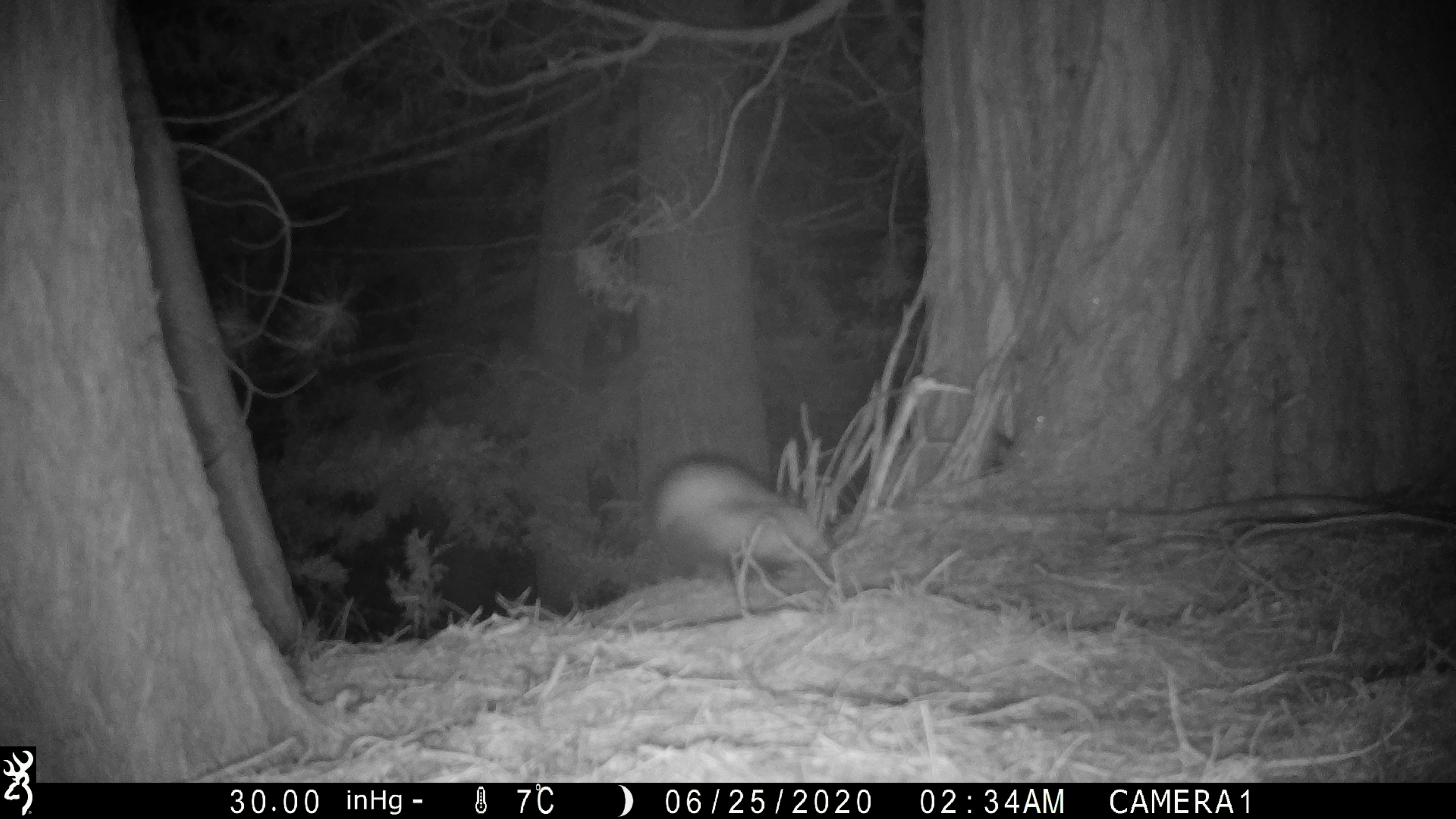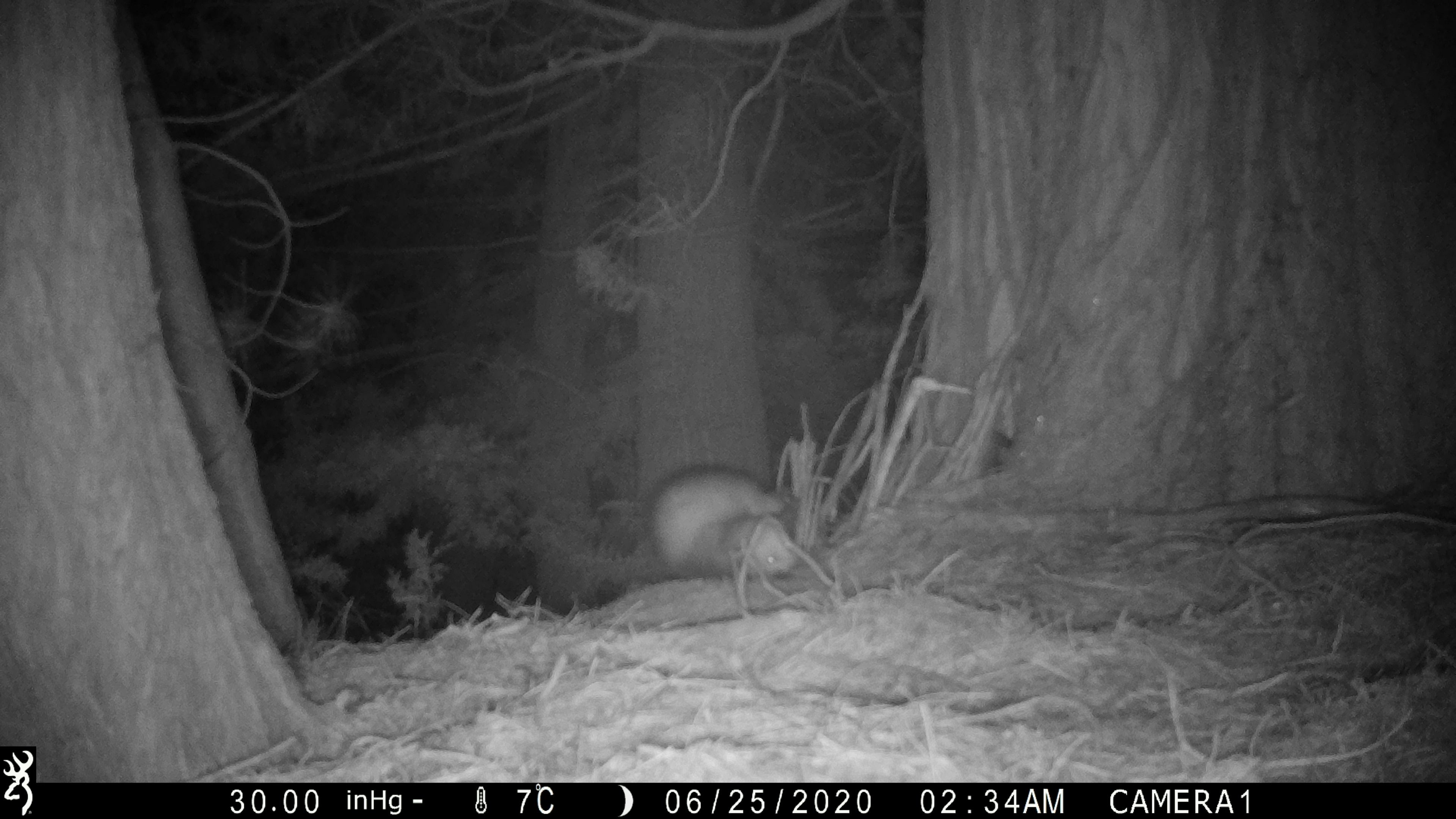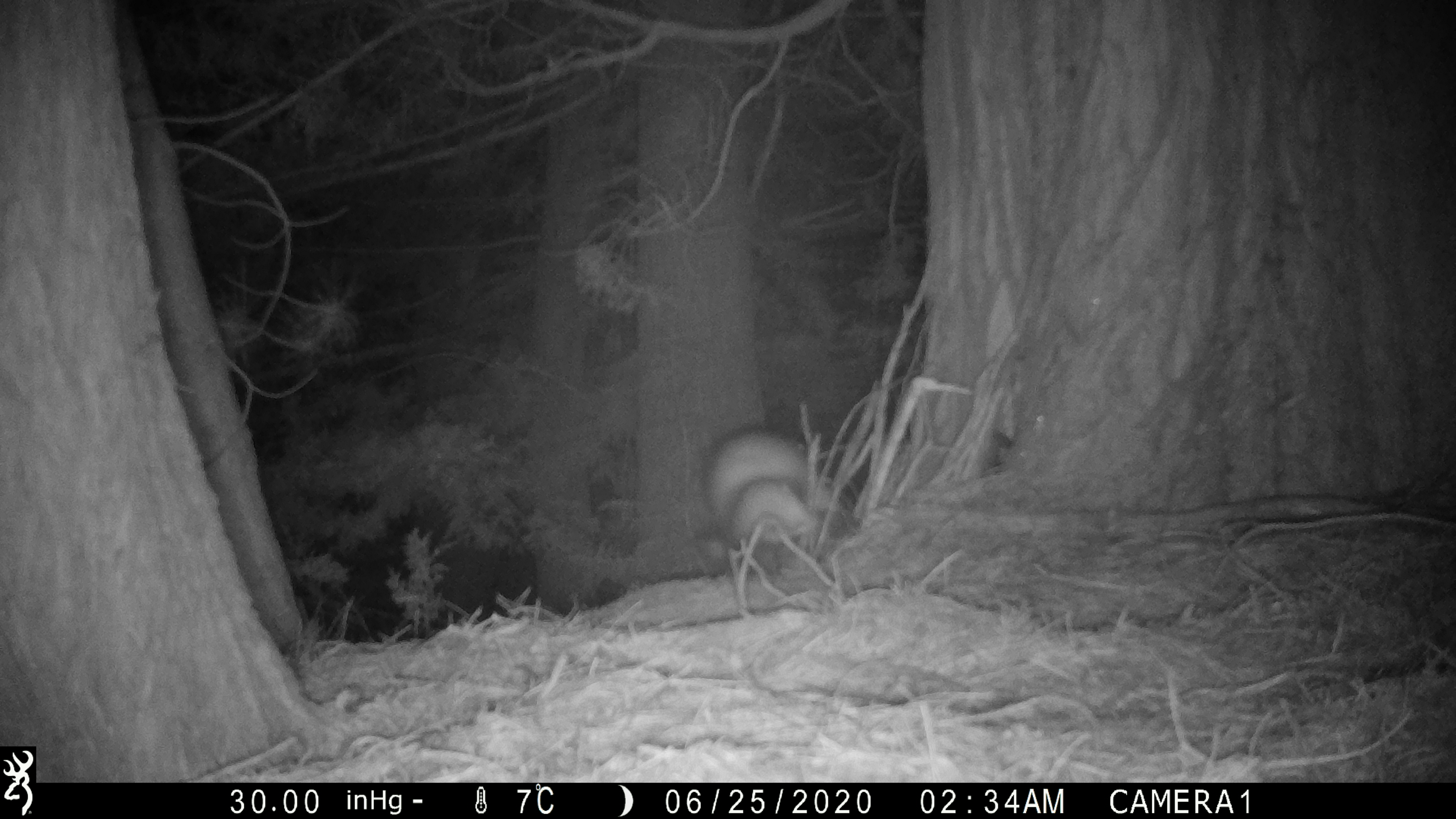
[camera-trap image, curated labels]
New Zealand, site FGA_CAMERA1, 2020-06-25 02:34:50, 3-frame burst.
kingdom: Animalia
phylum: Chordata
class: Mammalia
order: Carnivora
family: Mustelidae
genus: Mustela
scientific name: Mustela furo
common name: ferret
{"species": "ferret (Mustela furo)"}